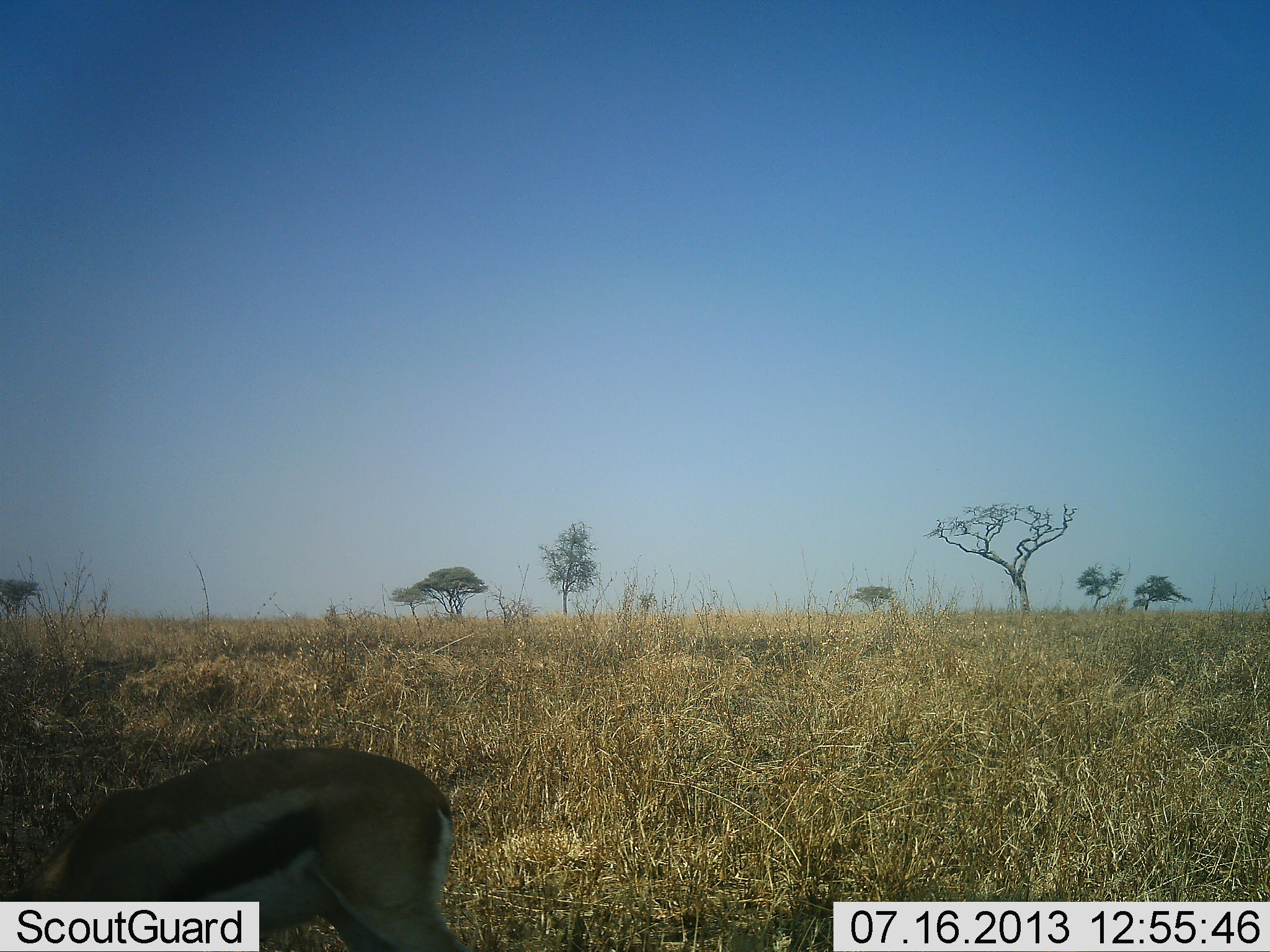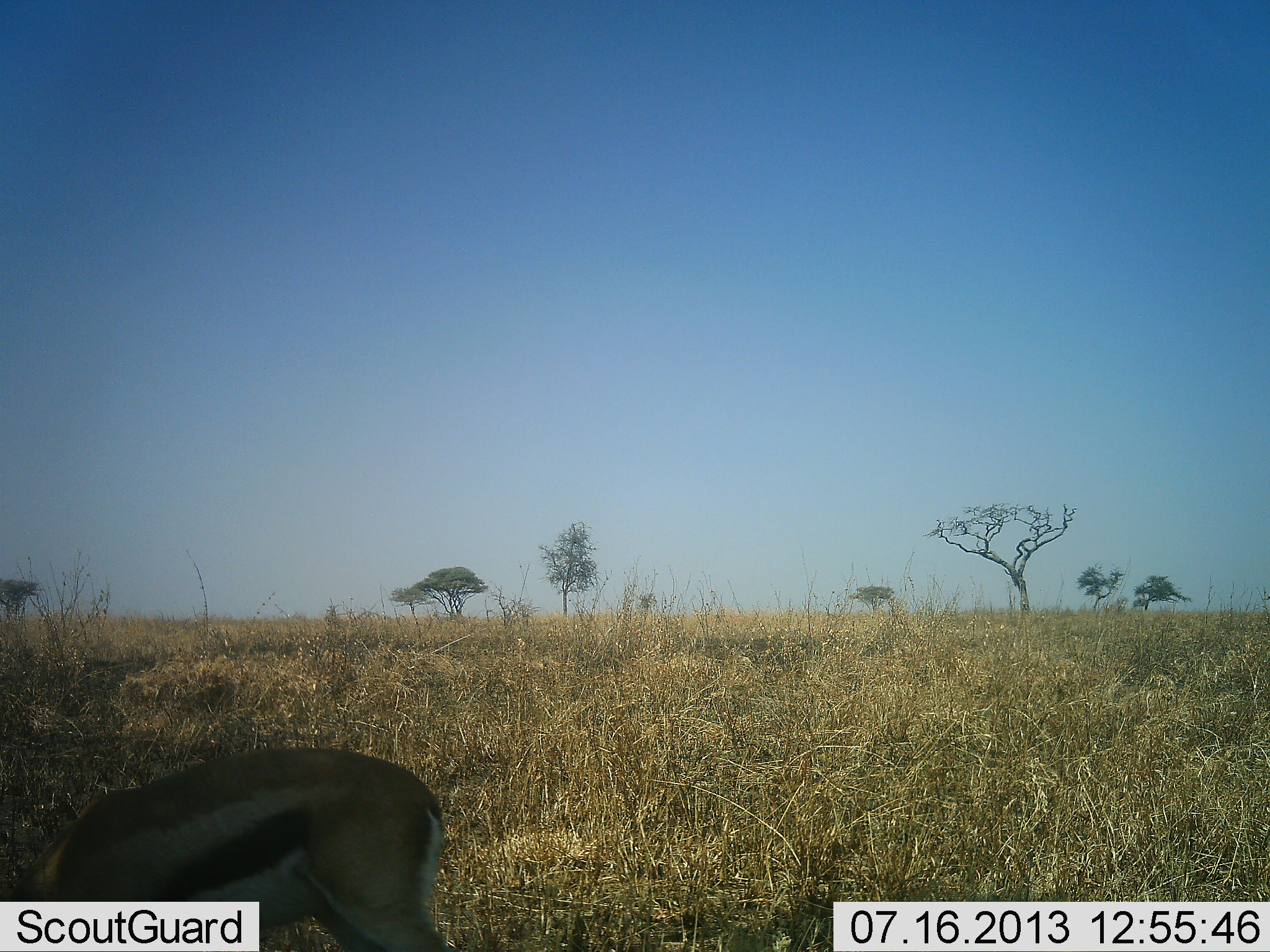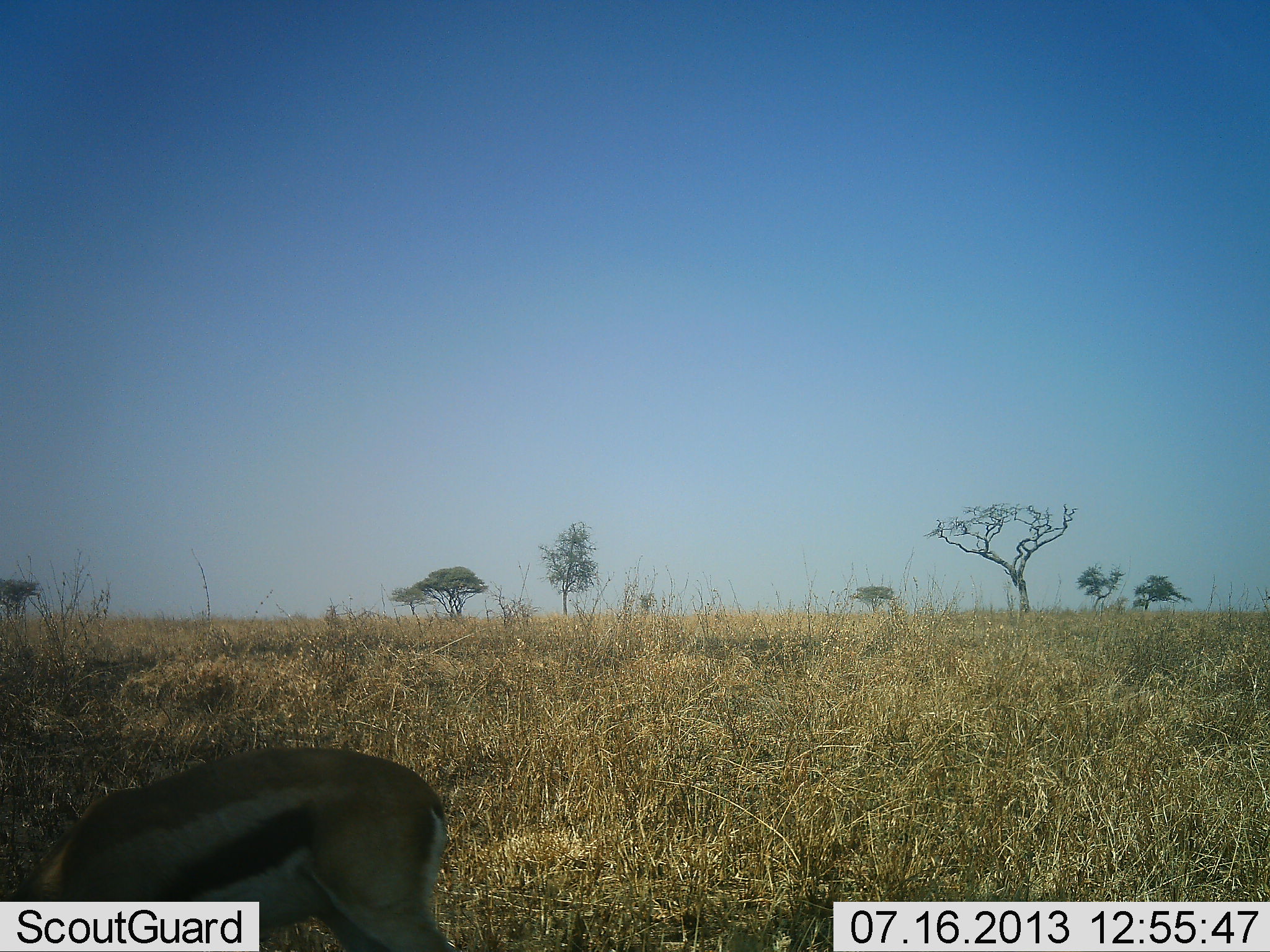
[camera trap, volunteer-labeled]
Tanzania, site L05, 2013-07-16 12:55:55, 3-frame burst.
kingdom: Animalia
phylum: Chordata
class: Mammalia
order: Artiodactyla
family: Bovidae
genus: Eudorcas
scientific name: Eudorcas thomsonii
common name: thomson's gazelle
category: gazellethomsons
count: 1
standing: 28%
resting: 0%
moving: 0%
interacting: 0%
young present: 0%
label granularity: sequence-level